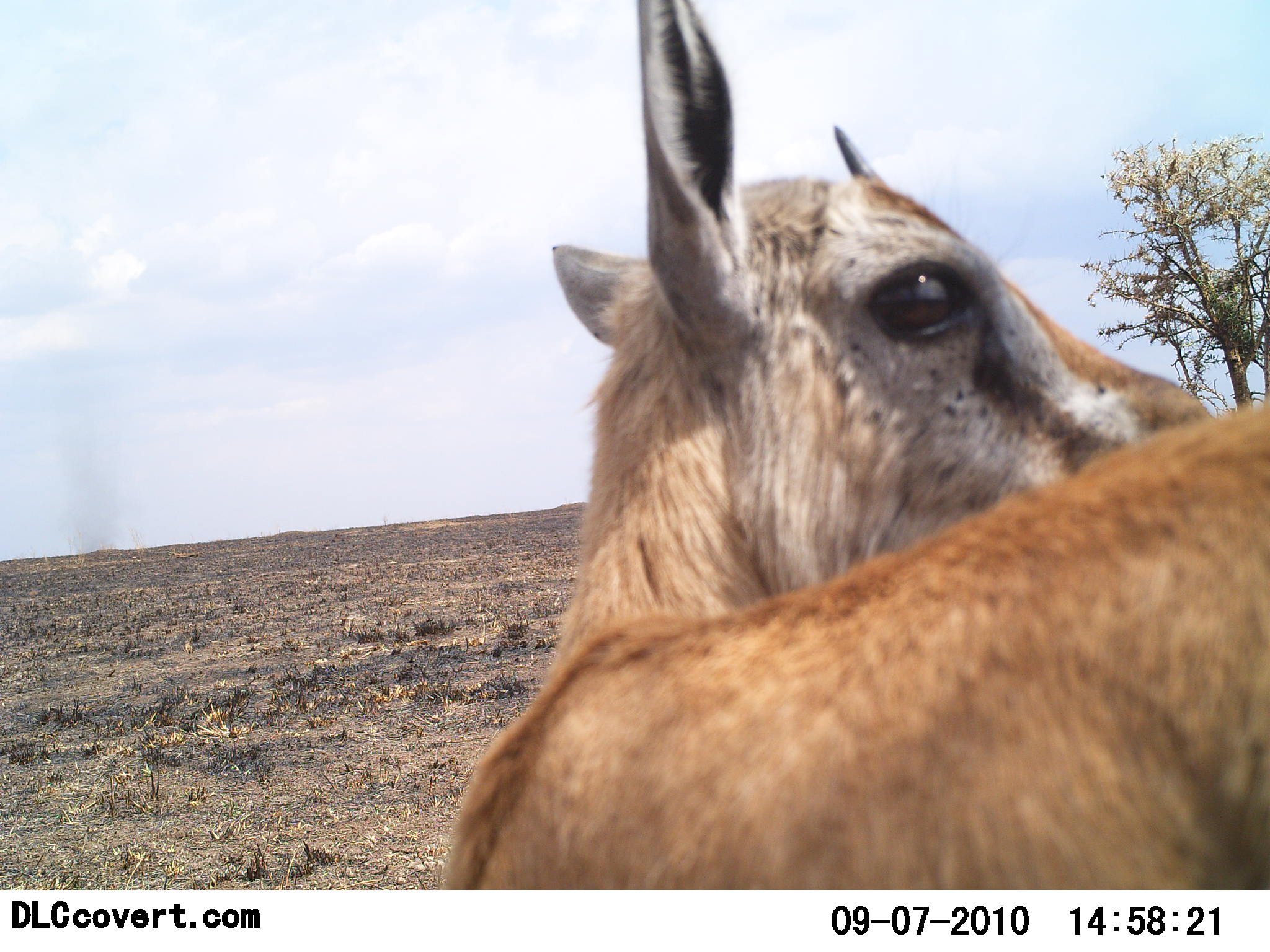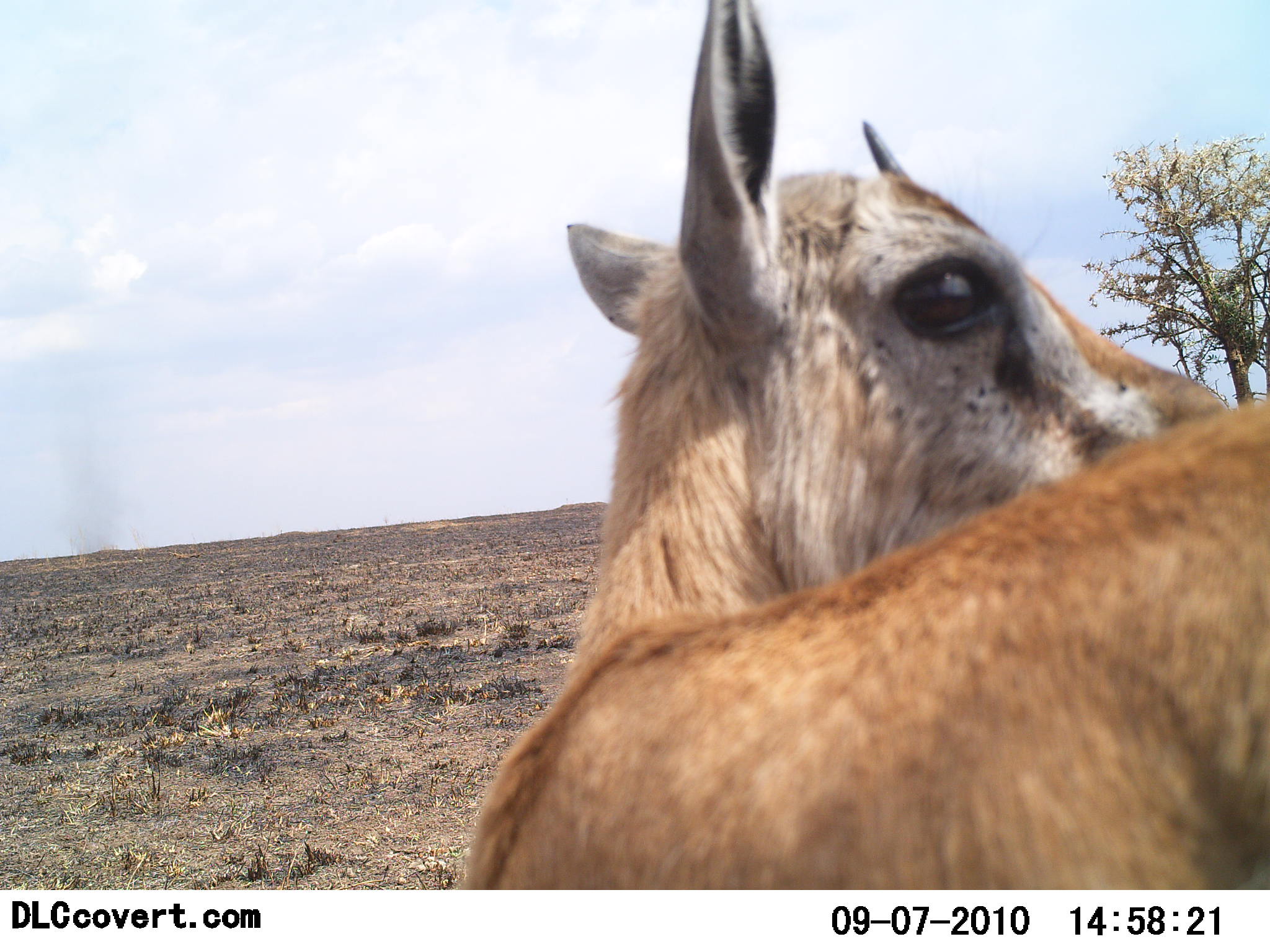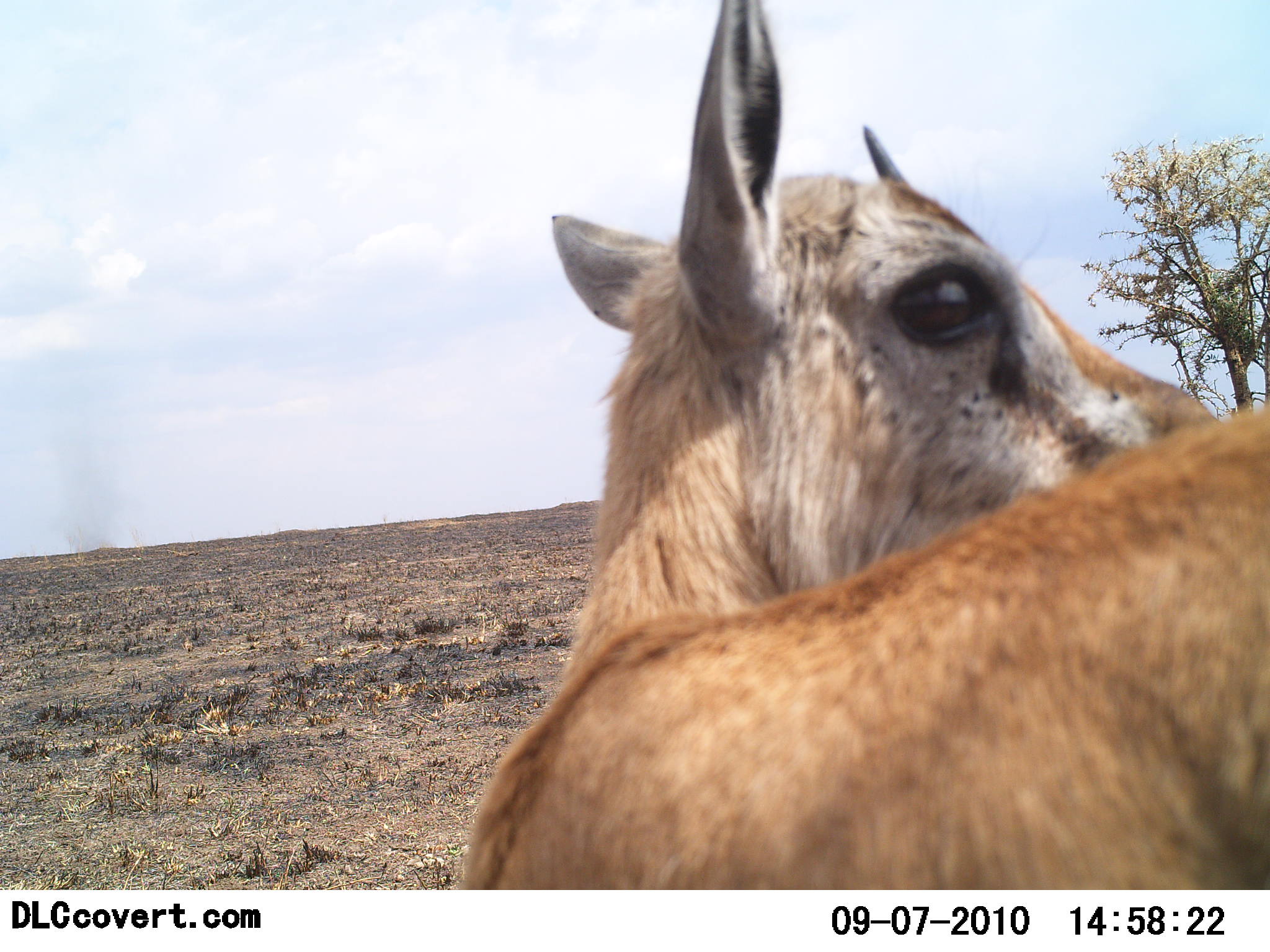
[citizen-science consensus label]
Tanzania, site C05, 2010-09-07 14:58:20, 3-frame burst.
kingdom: Animalia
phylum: Chordata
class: Mammalia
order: Artiodactyla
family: Bovidae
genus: Eudorcas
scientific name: Eudorcas thomsonii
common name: thomson's gazelle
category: gazellethomsons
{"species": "gazellethomsons (thomson's gazelle) (Eudorcas thomsonii)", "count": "1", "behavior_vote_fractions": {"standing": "100%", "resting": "6%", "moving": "0%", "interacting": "0%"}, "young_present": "11%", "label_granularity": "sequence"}